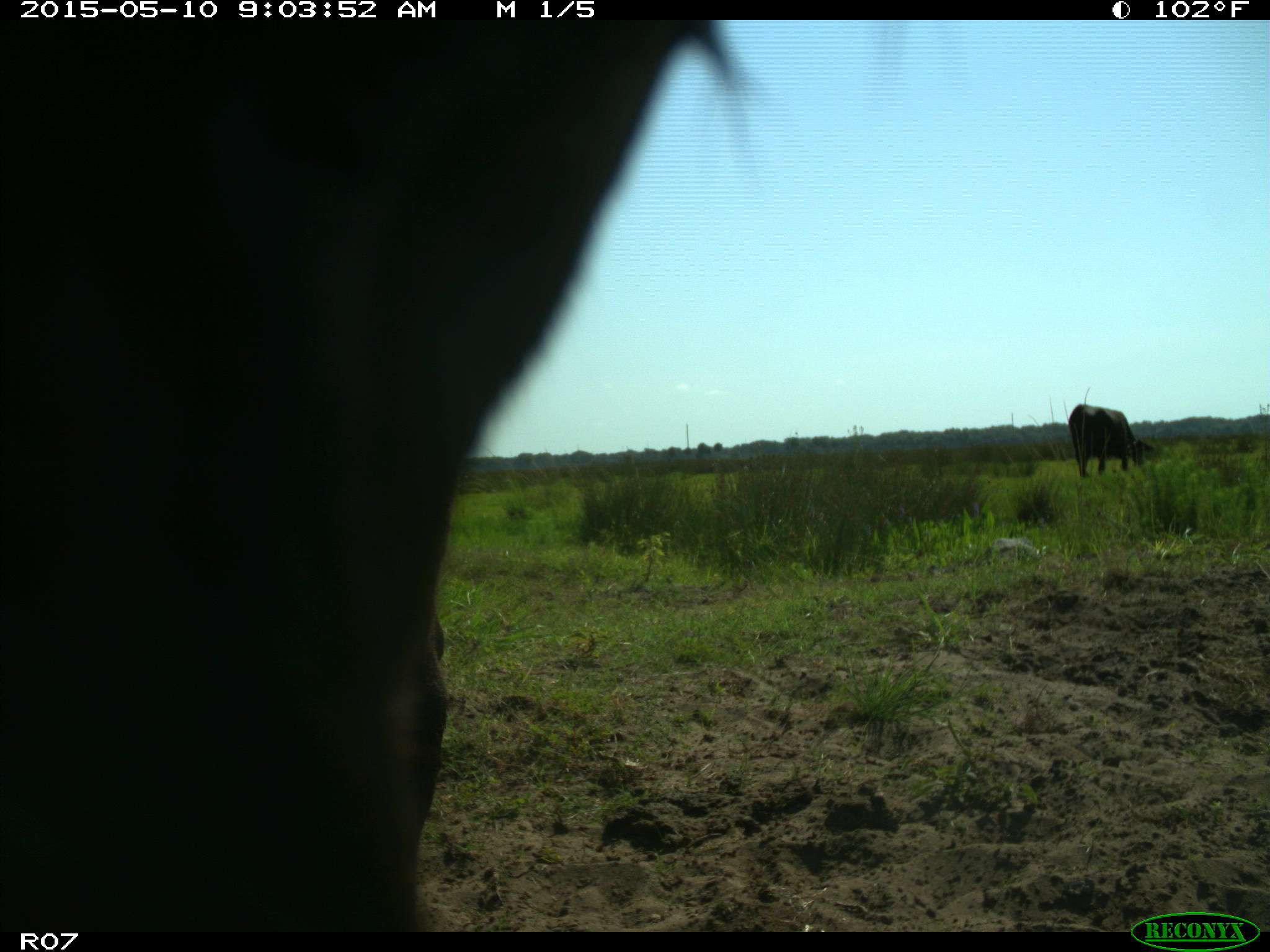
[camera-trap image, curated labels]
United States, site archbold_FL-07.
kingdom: Animalia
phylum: Chordata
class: Mammalia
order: Artiodactyla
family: Bovidae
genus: Bos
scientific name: Bos taurus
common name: domestic cow